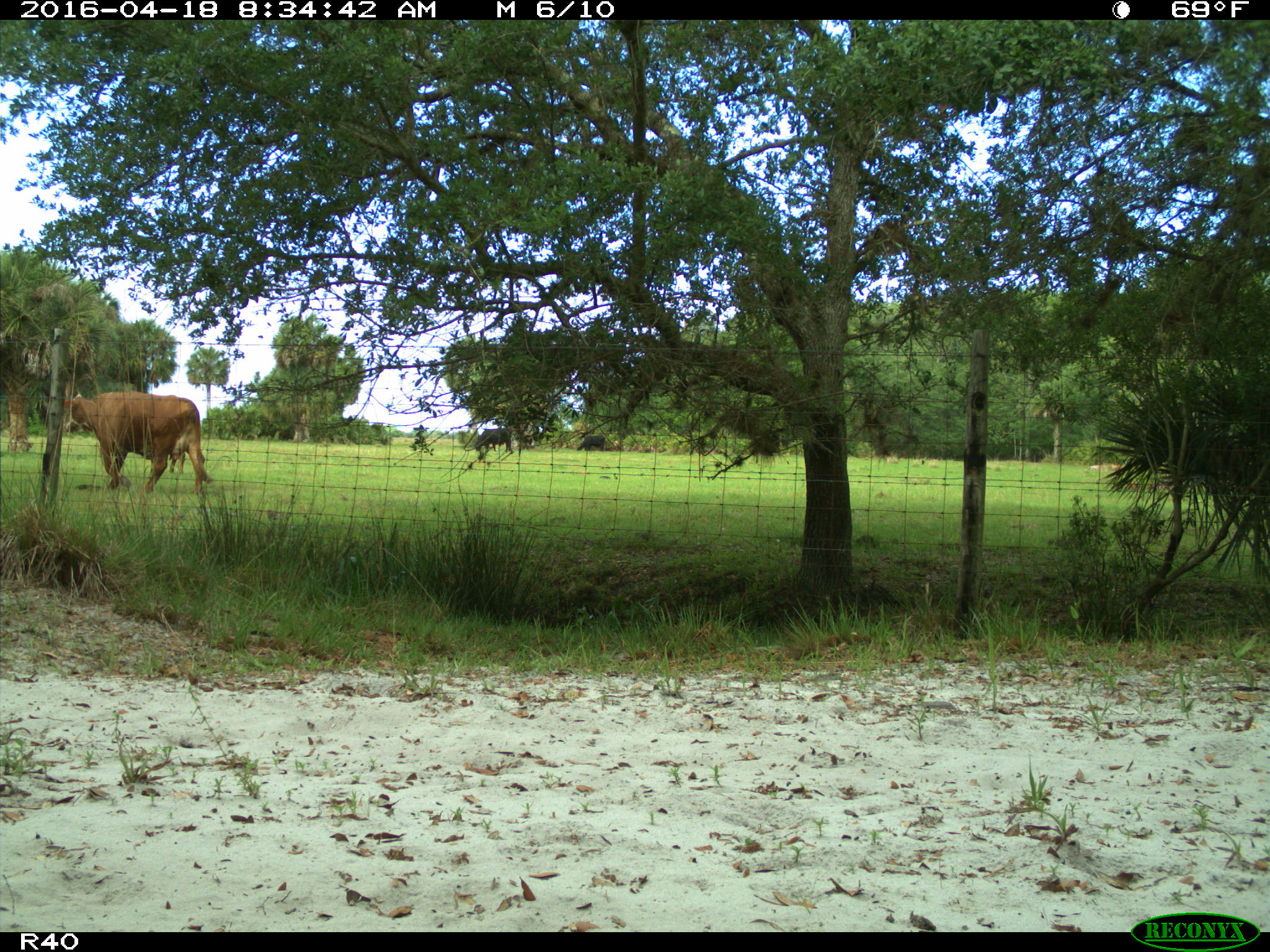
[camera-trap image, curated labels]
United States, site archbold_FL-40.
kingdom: Animalia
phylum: Chordata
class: Mammalia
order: Artiodactyla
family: Bovidae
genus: Bos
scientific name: Bos taurus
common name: domestic cow